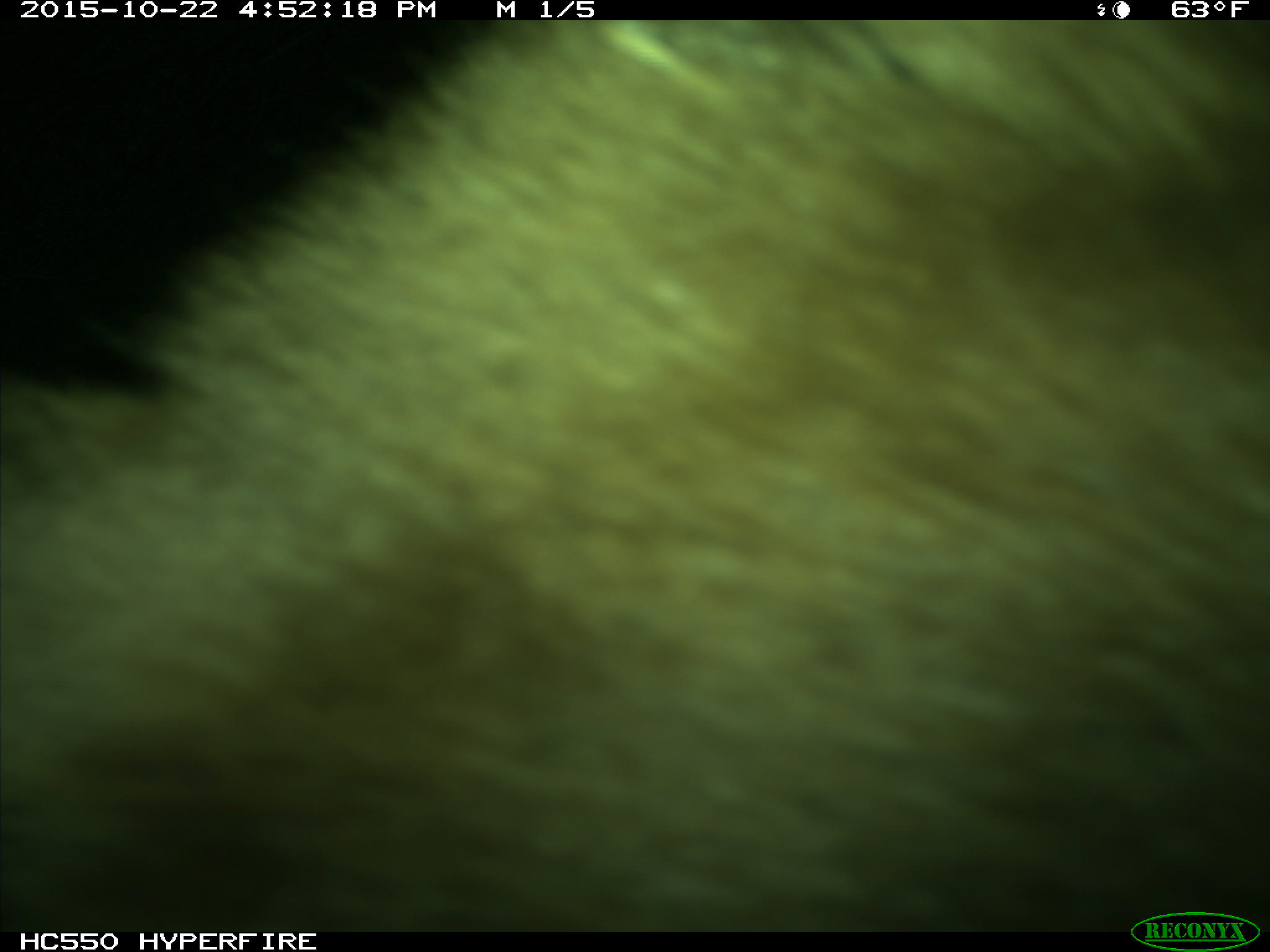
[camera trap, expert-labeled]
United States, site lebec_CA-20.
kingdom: Animalia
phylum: Chordata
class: Mammalia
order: Carnivora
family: Ursidae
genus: Ursus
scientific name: Ursus americanus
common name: american black bear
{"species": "Ursus americanus (american black bear)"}